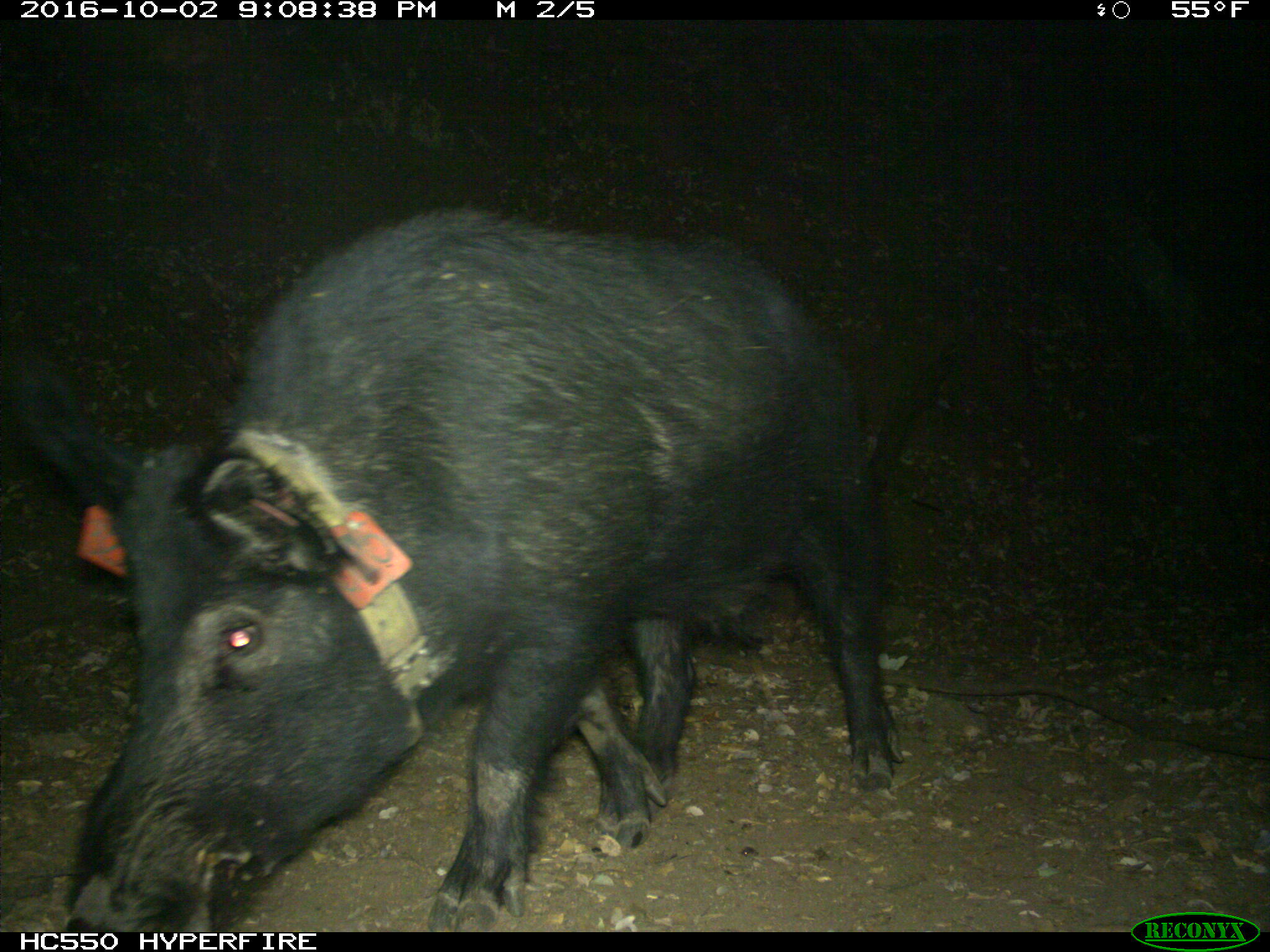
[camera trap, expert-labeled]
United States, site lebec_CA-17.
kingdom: Animalia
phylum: Chordata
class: Mammalia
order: Artiodactyla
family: Suidae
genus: Sus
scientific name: Sus scrofa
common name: wild boar